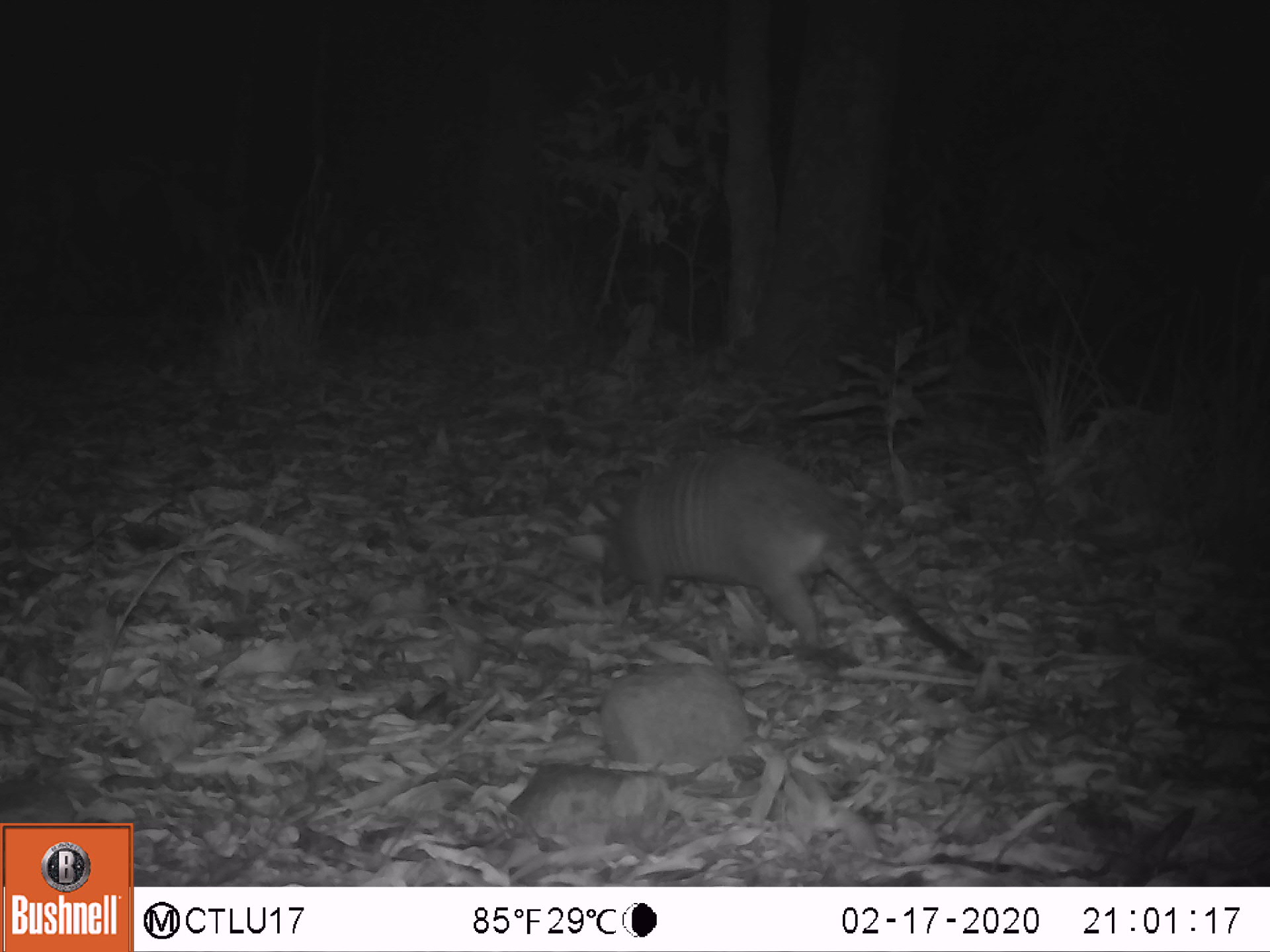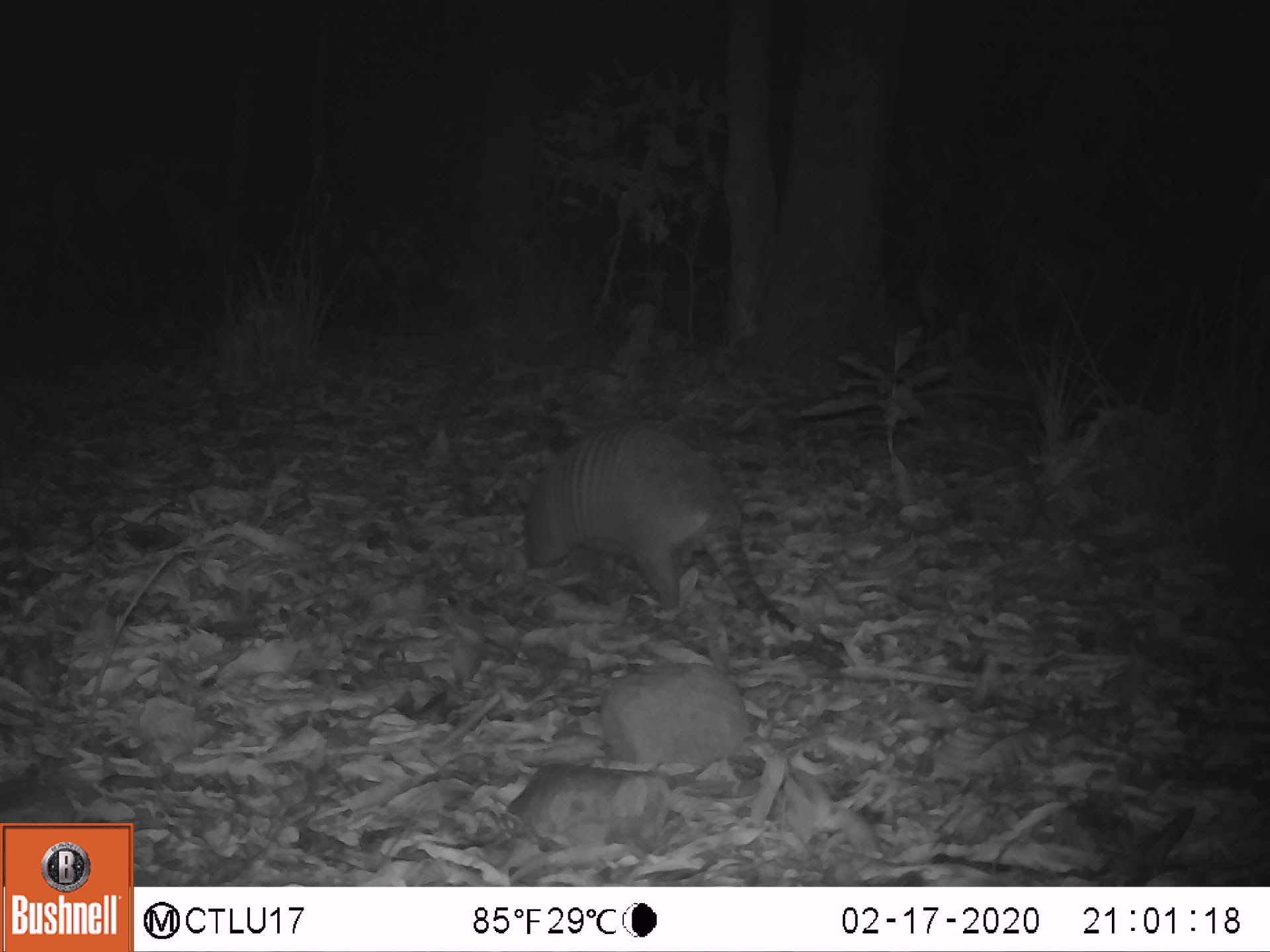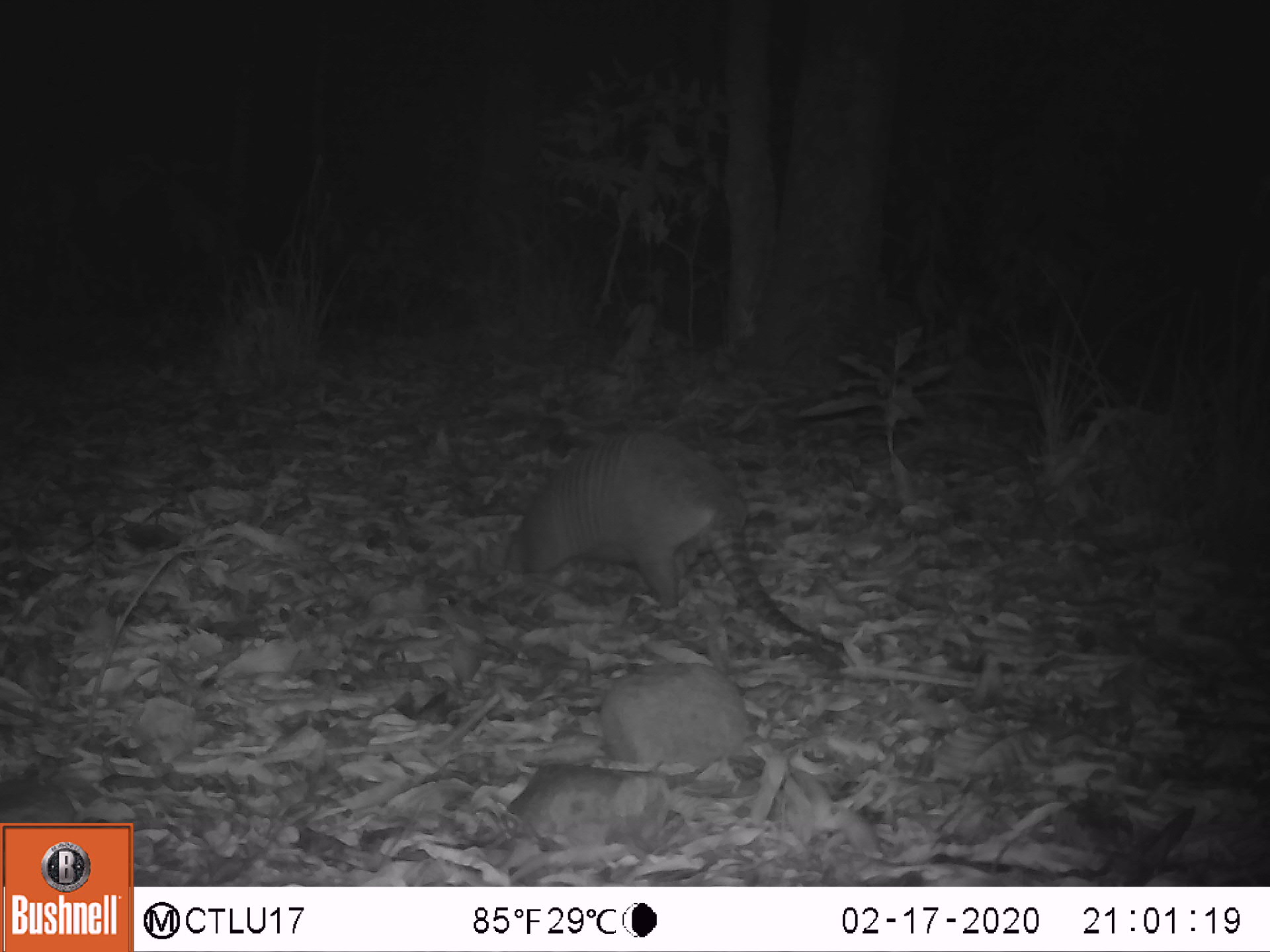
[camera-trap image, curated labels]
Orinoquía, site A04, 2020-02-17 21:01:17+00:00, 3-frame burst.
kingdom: Animalia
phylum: Chordata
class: Mammalia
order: Cingulata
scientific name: Cingulata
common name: armadillo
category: unknown armadillo